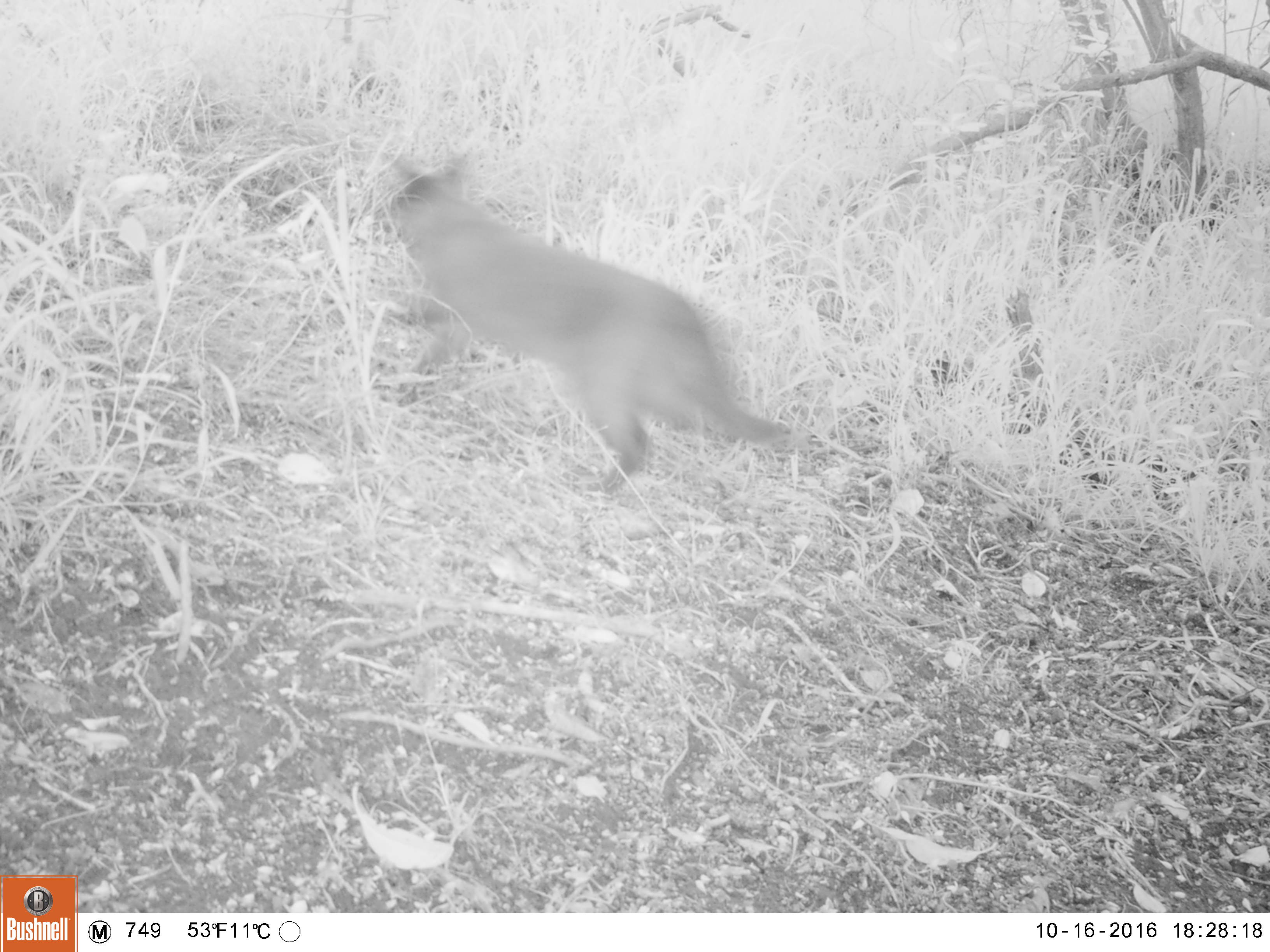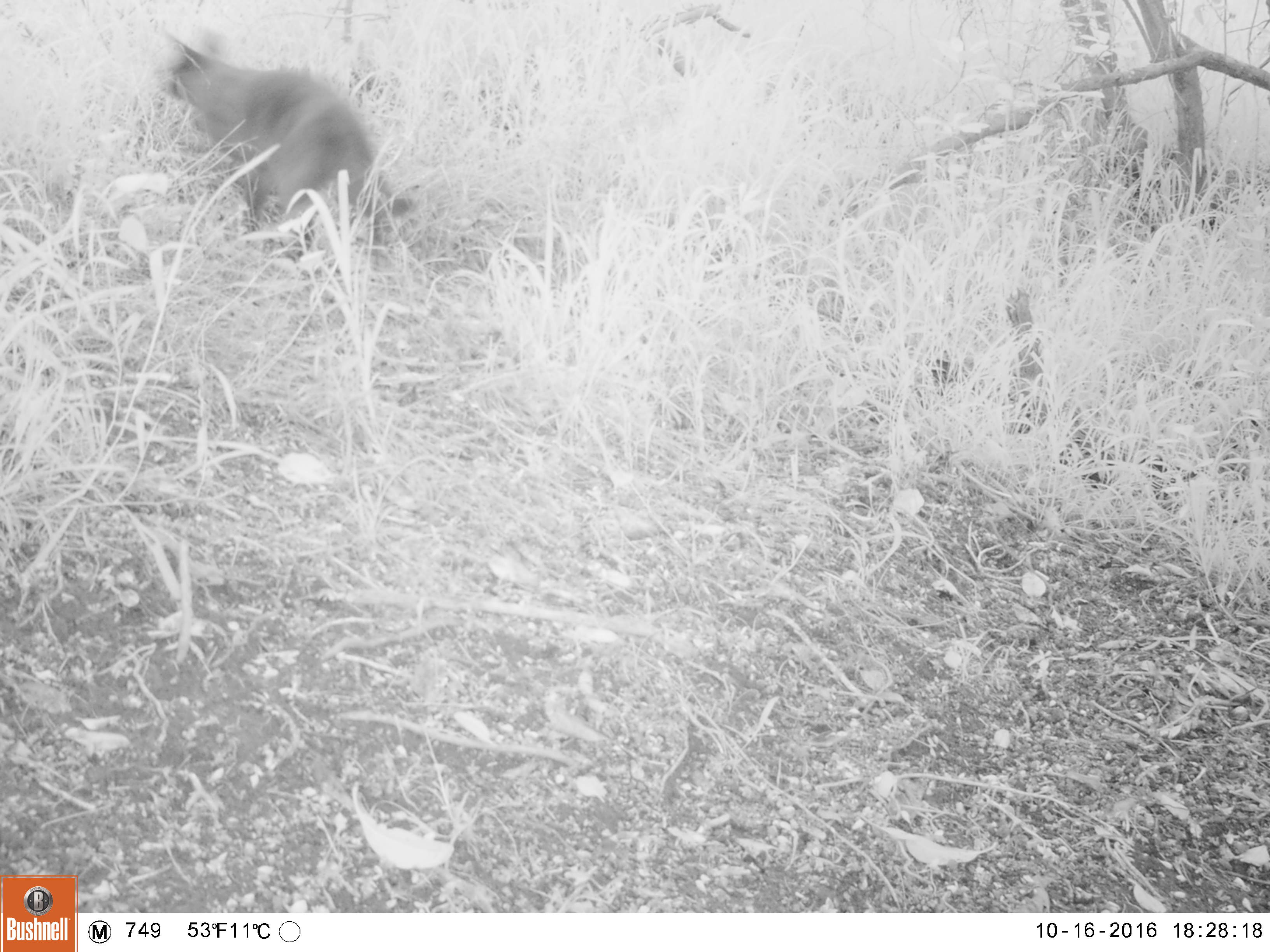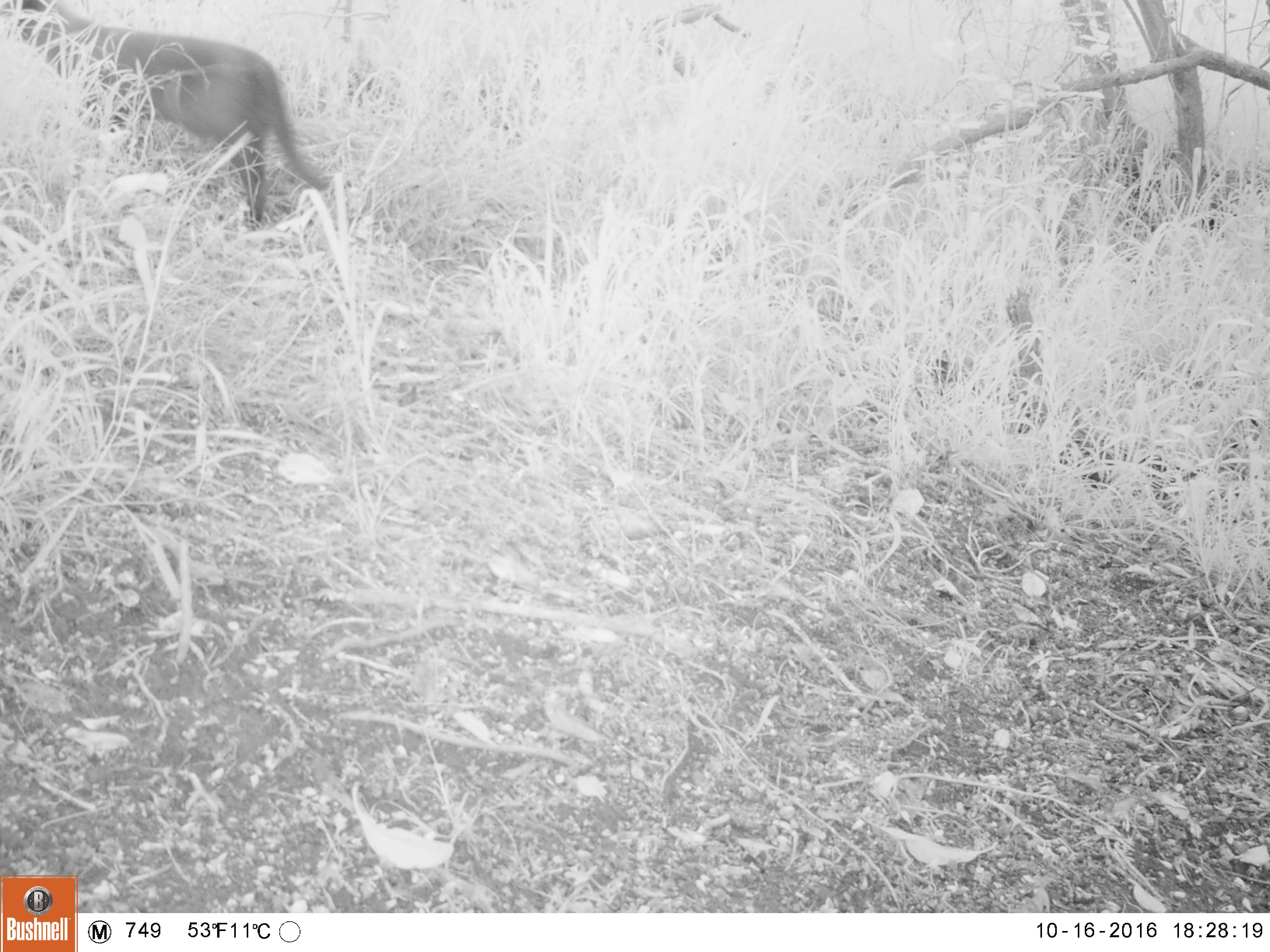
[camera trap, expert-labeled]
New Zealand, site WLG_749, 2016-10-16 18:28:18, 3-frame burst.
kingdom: Animalia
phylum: Chordata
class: Mammalia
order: Carnivora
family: Felidae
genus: Felis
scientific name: Felis catus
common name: domestic cat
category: cat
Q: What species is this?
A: Cat (domestic cat) (Felis catus).